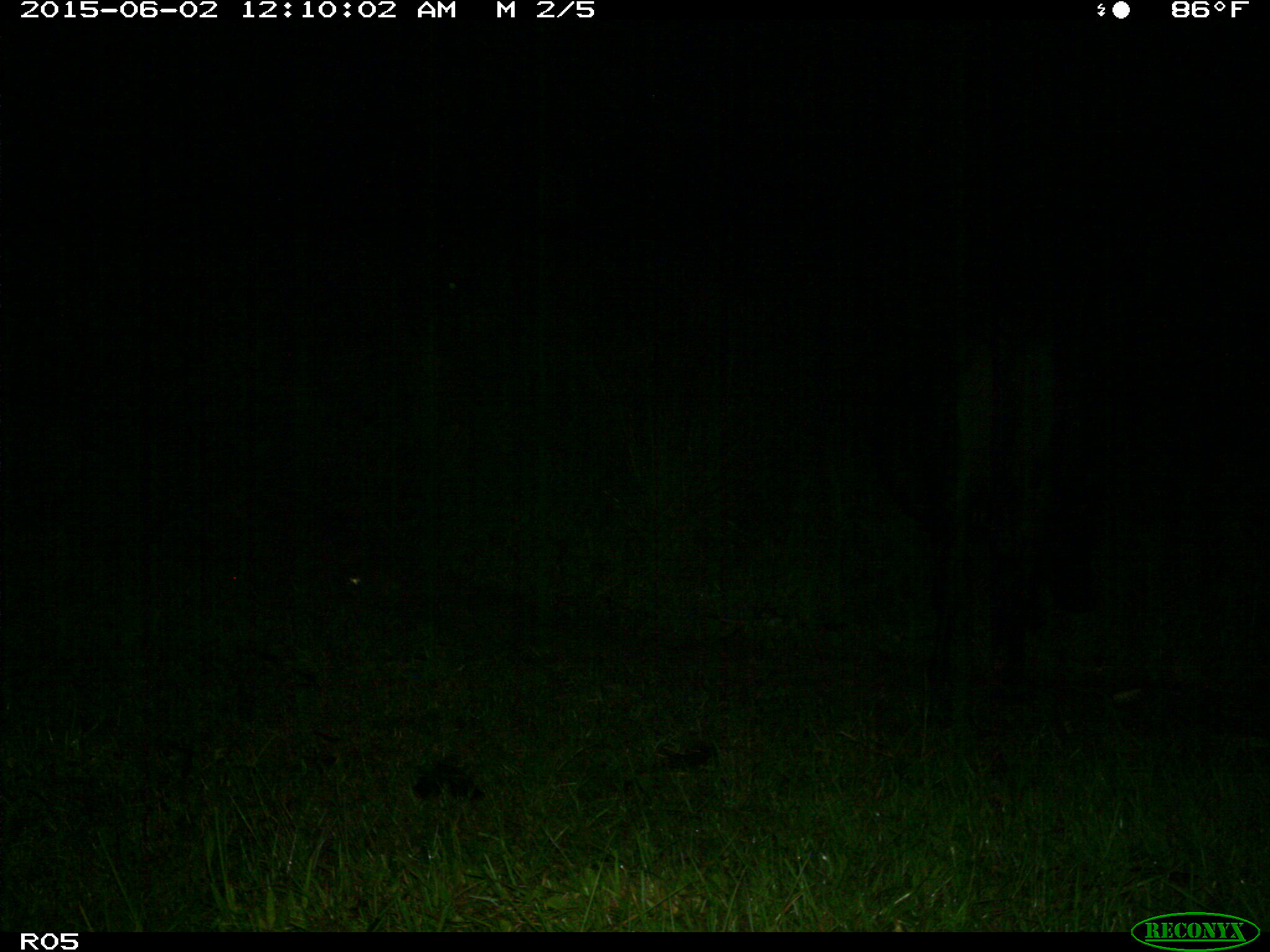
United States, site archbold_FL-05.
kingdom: Animalia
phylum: Chordata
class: Mammalia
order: Artiodactyla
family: Bovidae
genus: Bos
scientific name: Bos taurus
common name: domestic cow